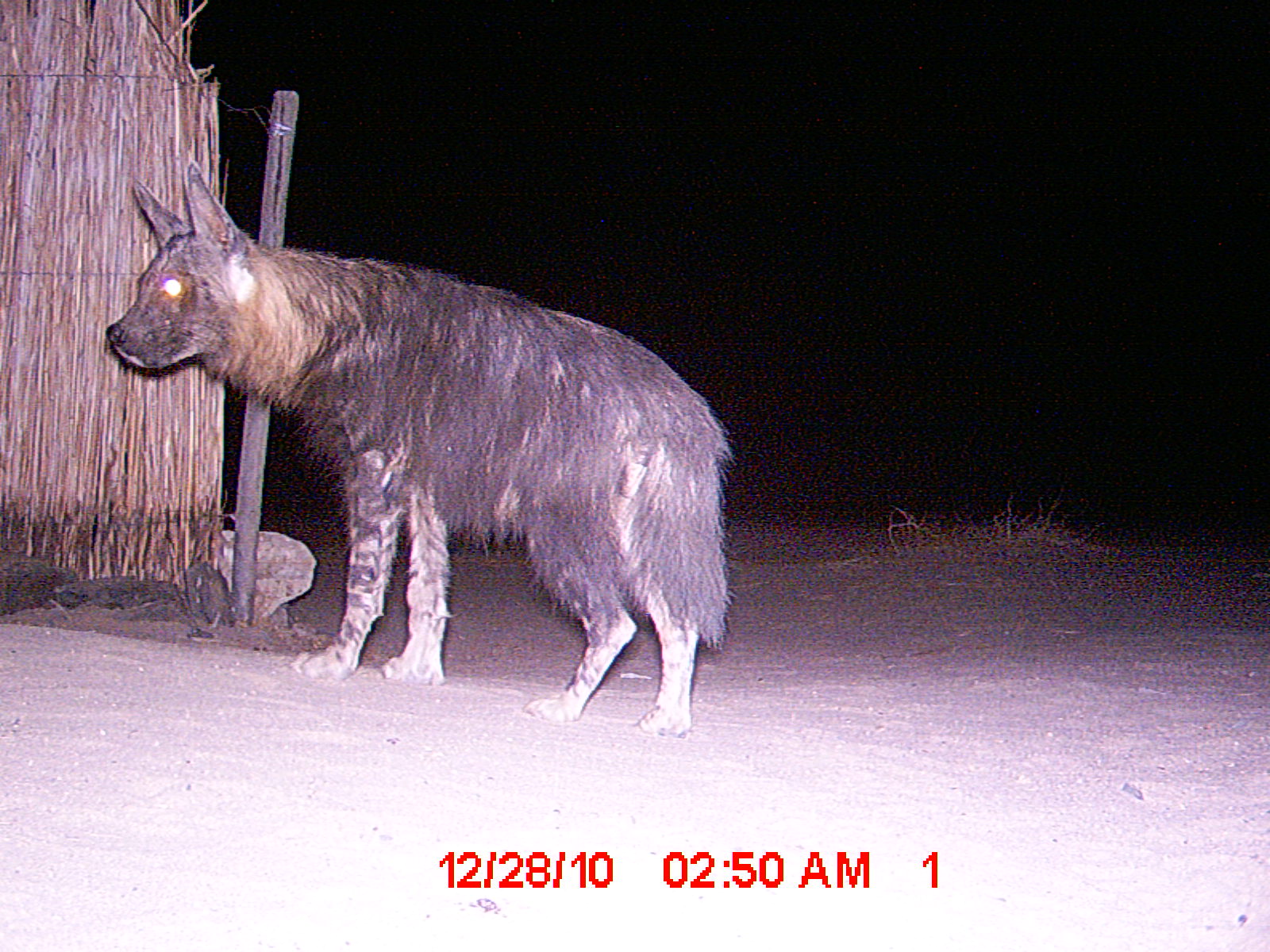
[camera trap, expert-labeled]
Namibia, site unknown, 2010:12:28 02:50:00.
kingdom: Animalia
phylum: Chordata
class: Mammalia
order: Carnivora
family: Hyaenidae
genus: Parahyaena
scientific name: Parahyaena brunnea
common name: brown hyena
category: hyaena brunnea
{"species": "hyaena brunnea (brown hyena) (Parahyaena brunnea)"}